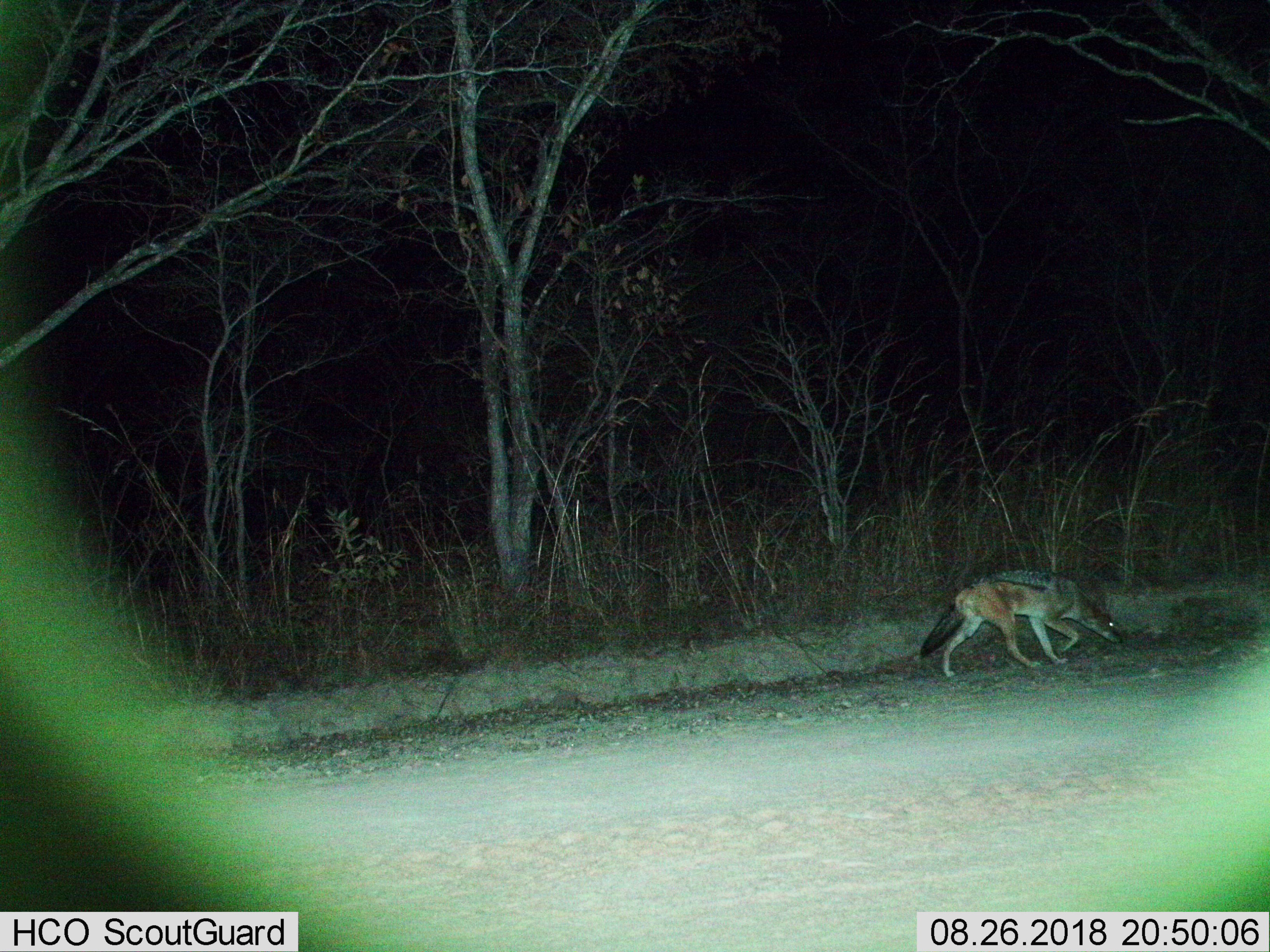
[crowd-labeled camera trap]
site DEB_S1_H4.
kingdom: Animalia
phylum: Chordata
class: Mammalia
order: Carnivora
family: Canidae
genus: Lupulella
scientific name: Lupulella mesomelas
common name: black-backed jackal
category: jackalblackbacked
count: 1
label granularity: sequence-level